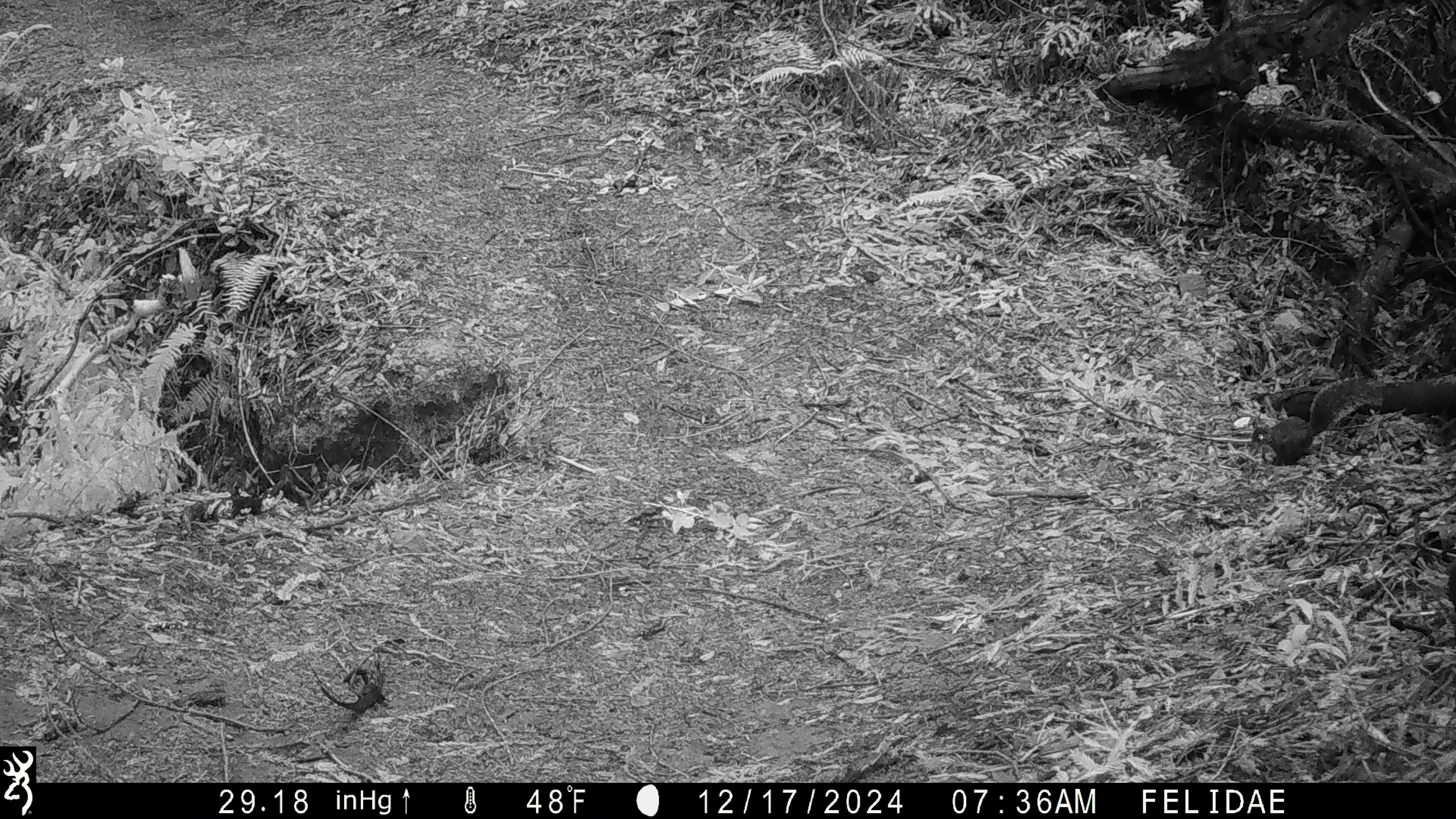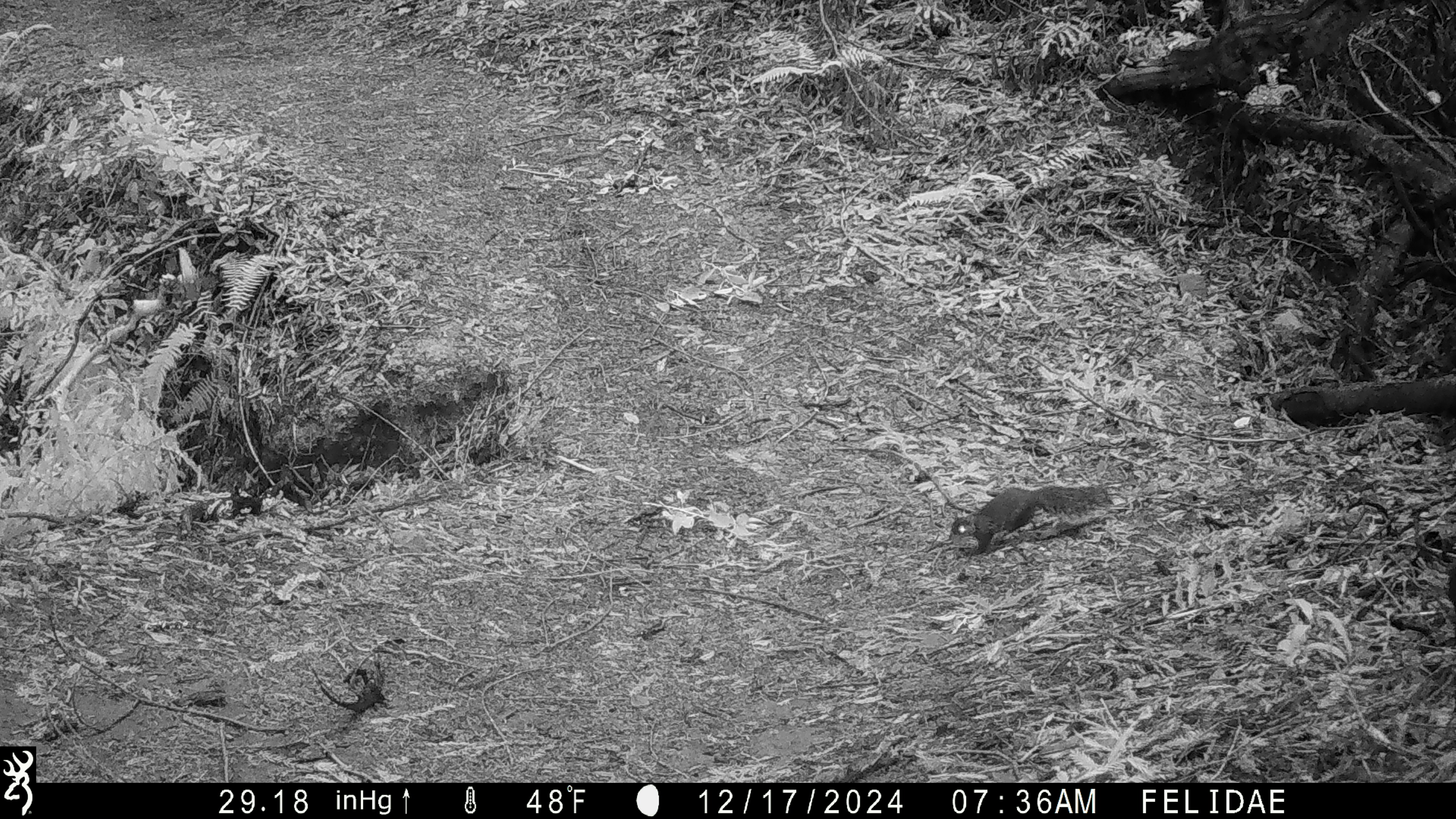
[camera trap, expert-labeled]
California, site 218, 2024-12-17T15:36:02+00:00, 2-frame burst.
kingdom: Animalia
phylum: Chordata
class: Mammalia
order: Rodentia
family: Sciuridae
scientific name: Sciuridae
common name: squirrel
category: unknown squirrel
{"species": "unknown squirrel (squirrel) (Sciuridae)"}